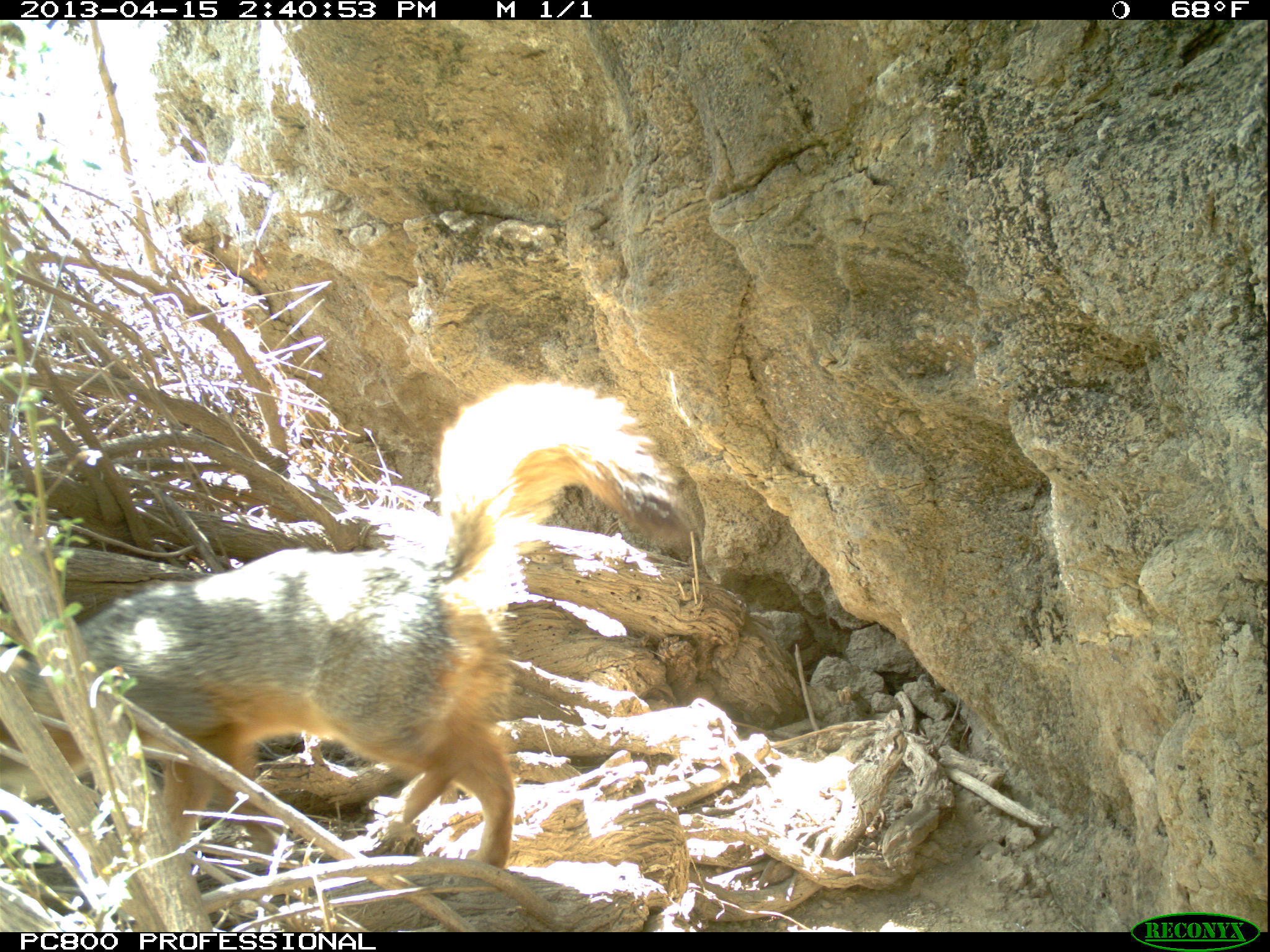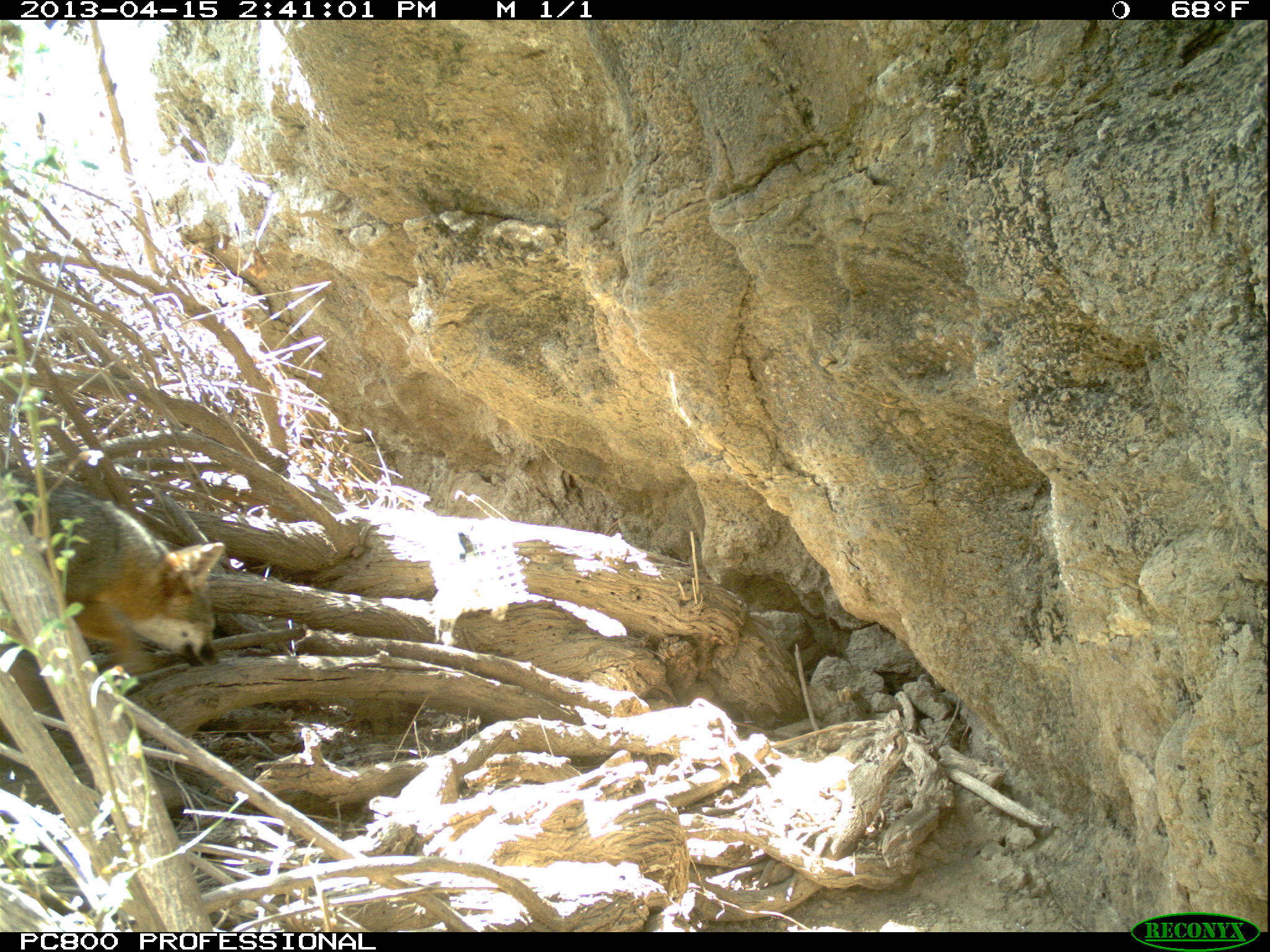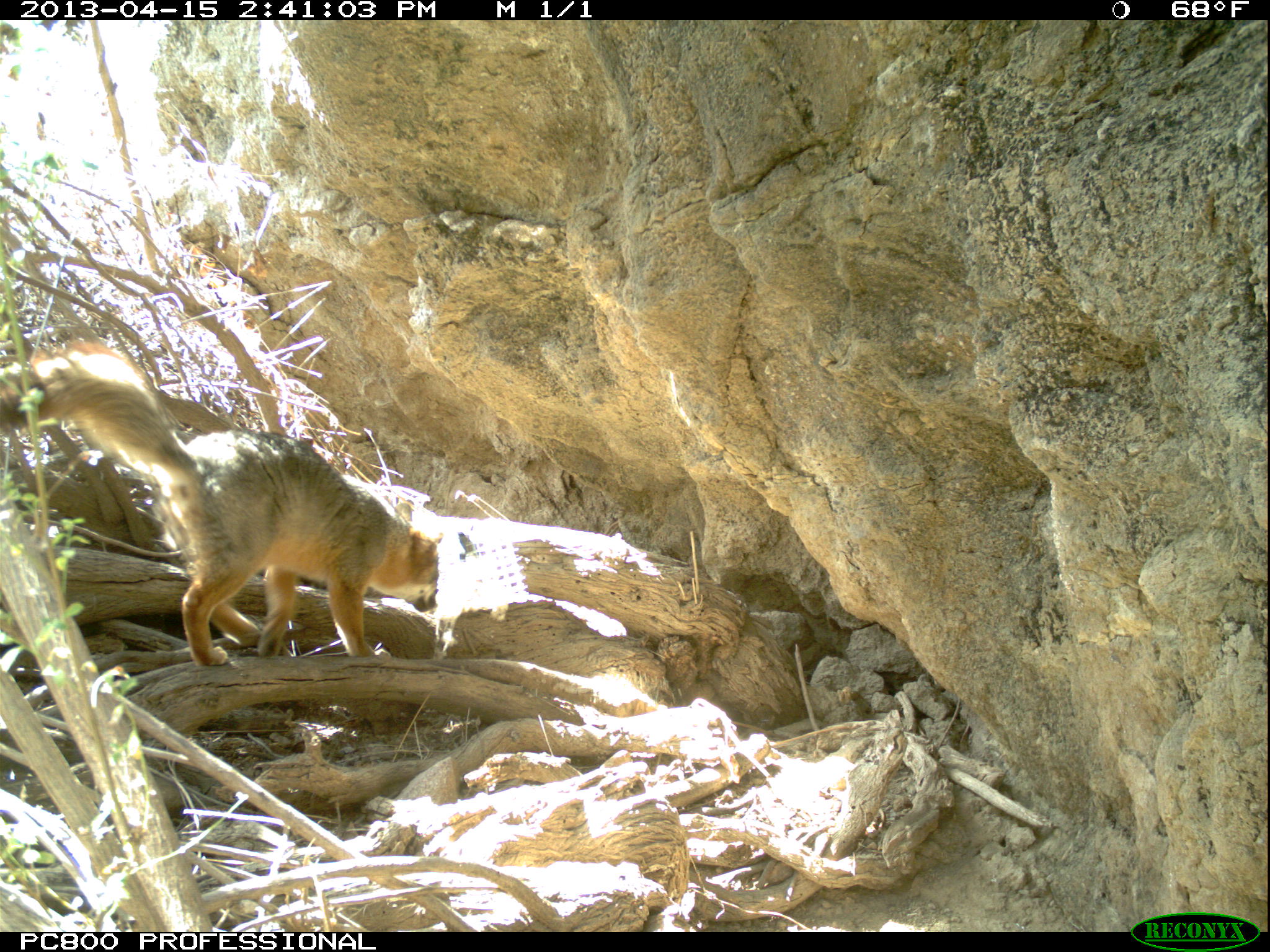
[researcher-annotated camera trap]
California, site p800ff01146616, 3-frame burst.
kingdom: Animalia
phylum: Chordata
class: Mammalia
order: Carnivora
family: Canidae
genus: Urocyon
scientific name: Urocyon littoralis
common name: island fox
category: fox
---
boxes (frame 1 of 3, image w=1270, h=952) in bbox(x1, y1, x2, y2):
fox: bbox(0, 378, 701, 870)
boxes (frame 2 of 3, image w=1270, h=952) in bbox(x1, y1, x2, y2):
fox: bbox(0, 475, 217, 668)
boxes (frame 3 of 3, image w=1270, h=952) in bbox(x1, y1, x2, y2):
fox: bbox(0, 337, 444, 664)